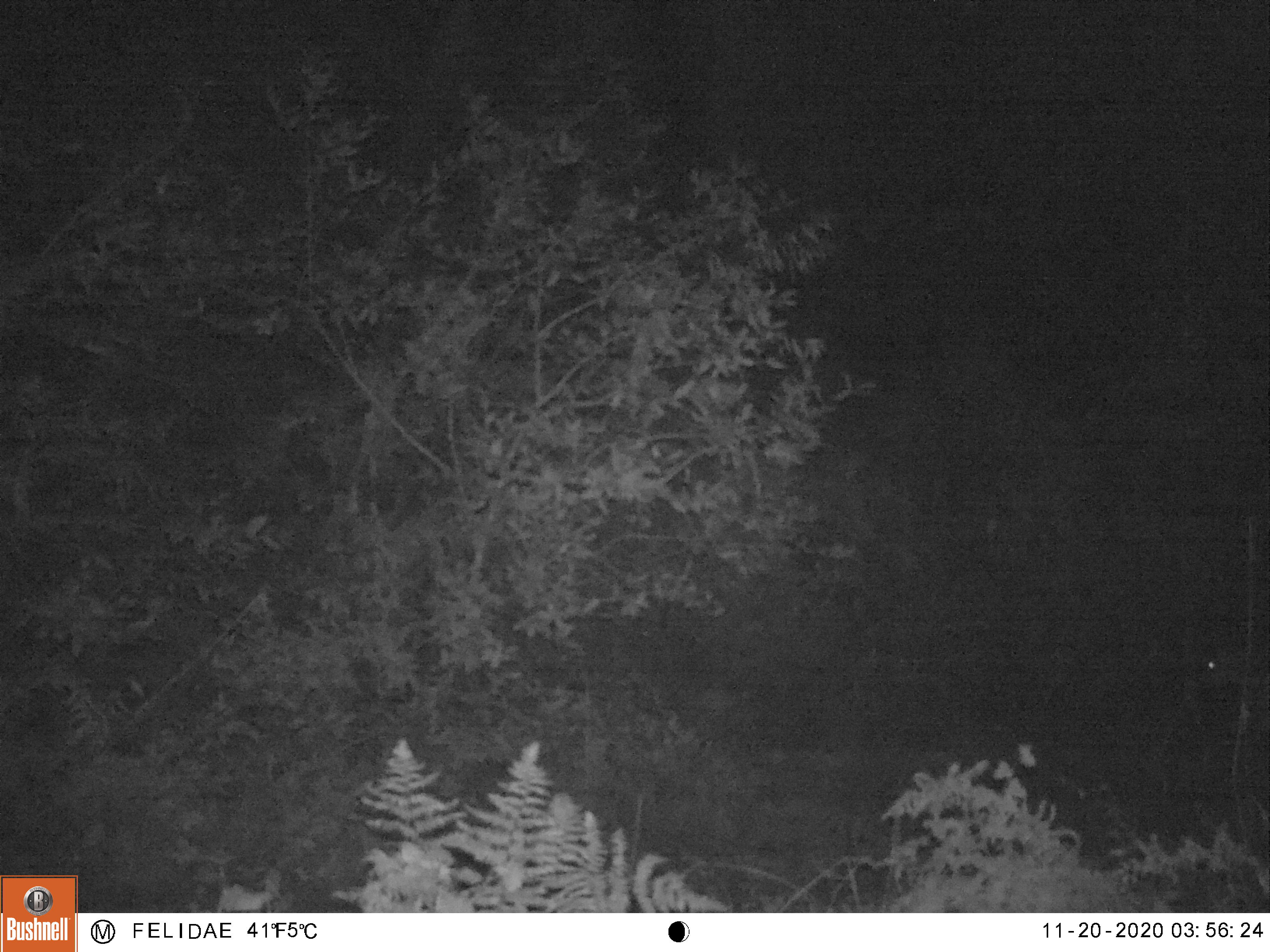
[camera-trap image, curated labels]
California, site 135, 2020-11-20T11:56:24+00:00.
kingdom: Animalia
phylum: Chordata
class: Mammalia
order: Artiodactyla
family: Cervidae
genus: Odocoileus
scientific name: Odocoileus hemionus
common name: mule deer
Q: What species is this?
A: Mule deer (Odocoileus hemionus).